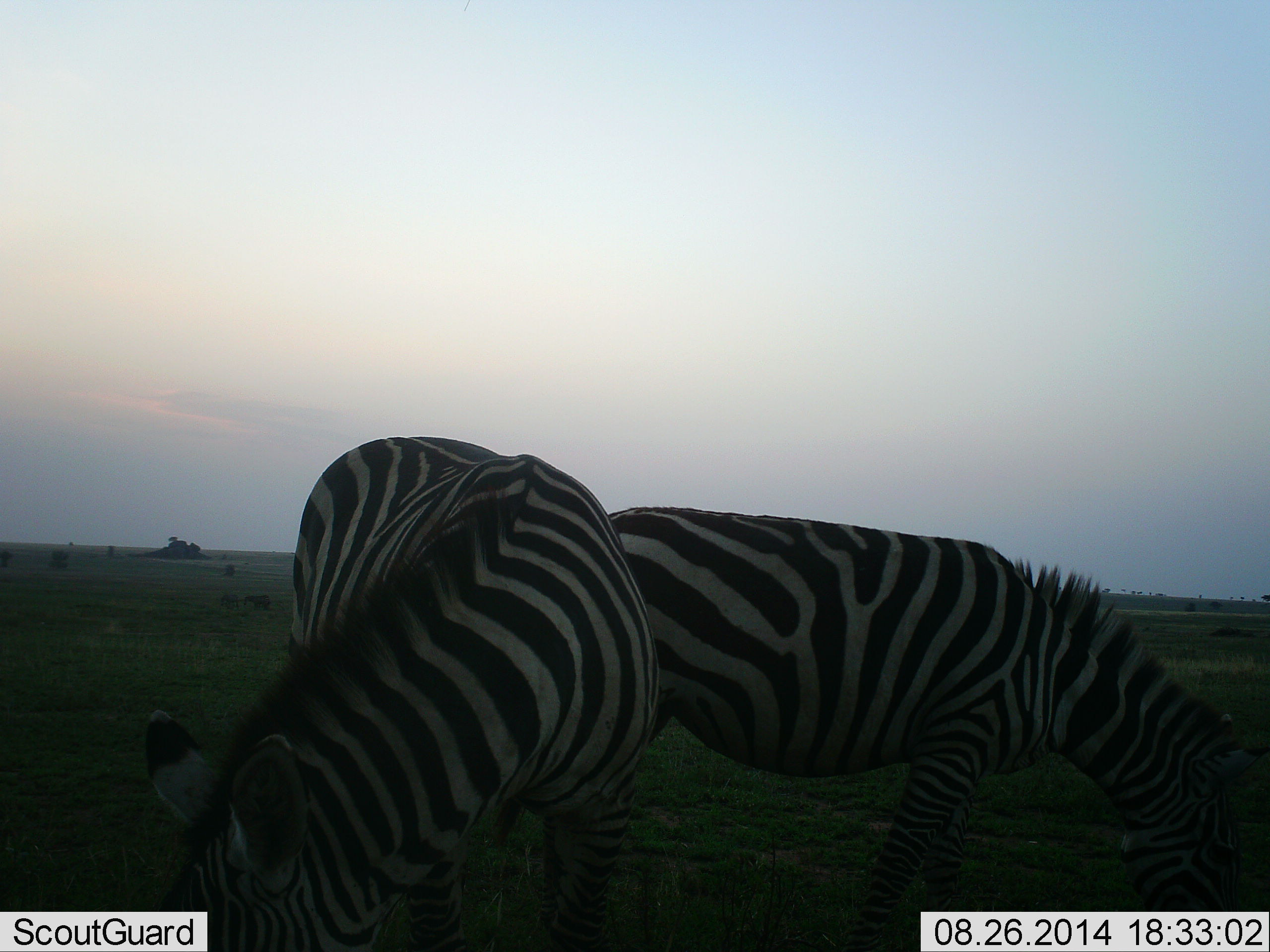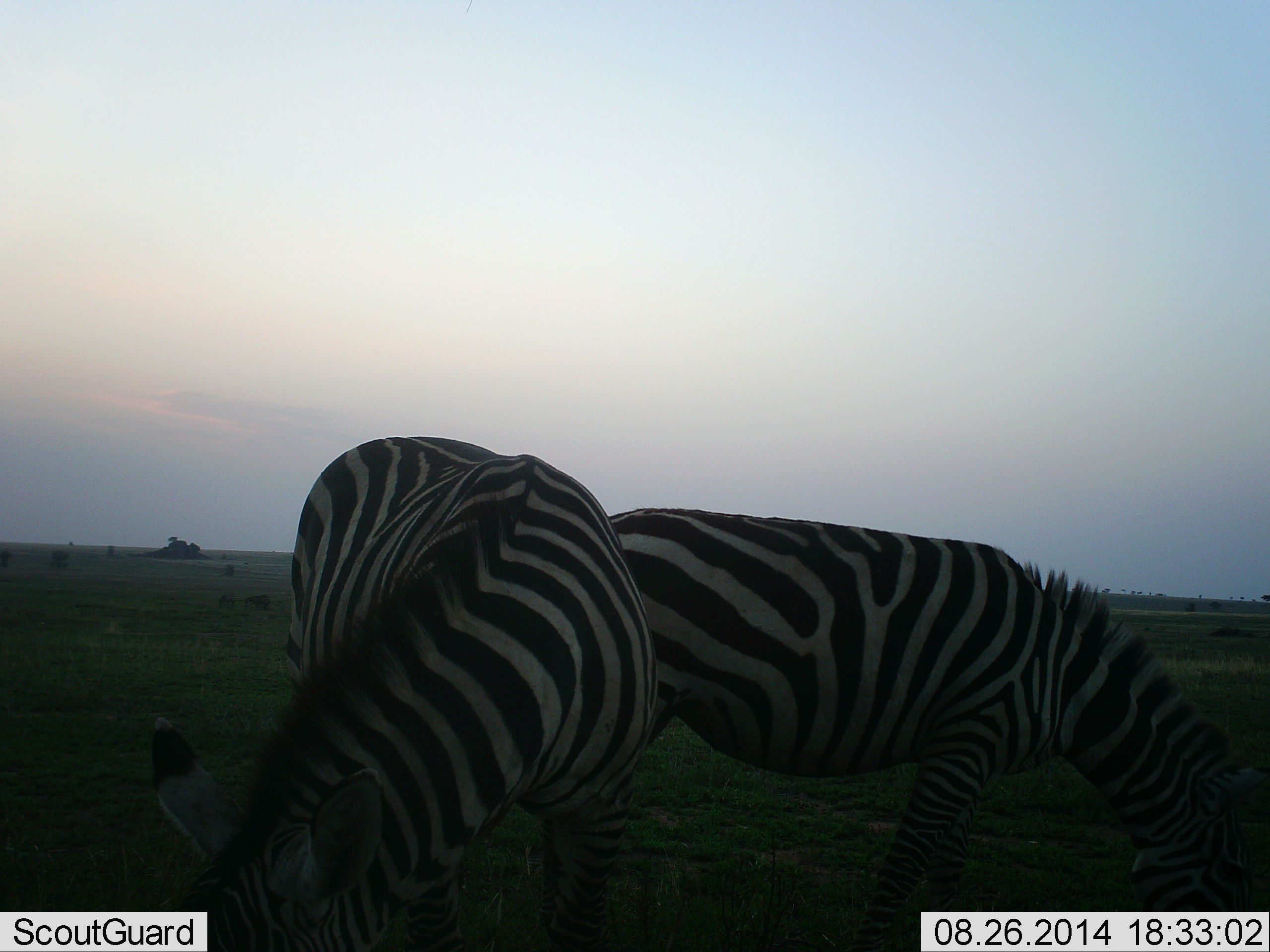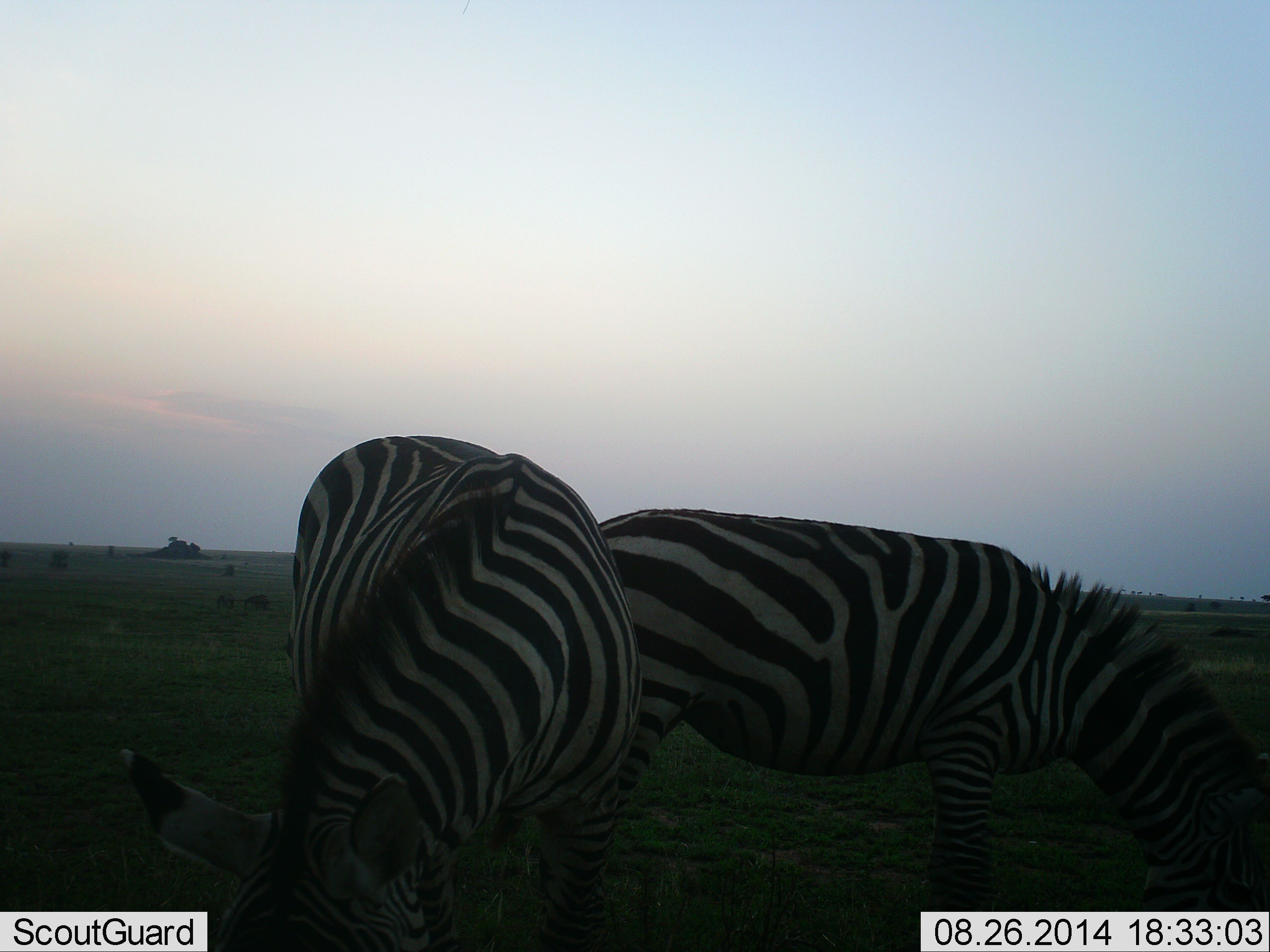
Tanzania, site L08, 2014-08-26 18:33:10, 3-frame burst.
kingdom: Animalia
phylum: Chordata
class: Mammalia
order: Perissodactyla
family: Equidae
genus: Equus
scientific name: Equus quagga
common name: plains zebra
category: zebra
Zebra (plains zebra) (Equus quagga), count 2. Behavior (volunteer vote fractions): standing 20%, resting 0%, moving 10%, interacting 0%. Young present (vote fraction): 0%. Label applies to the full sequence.